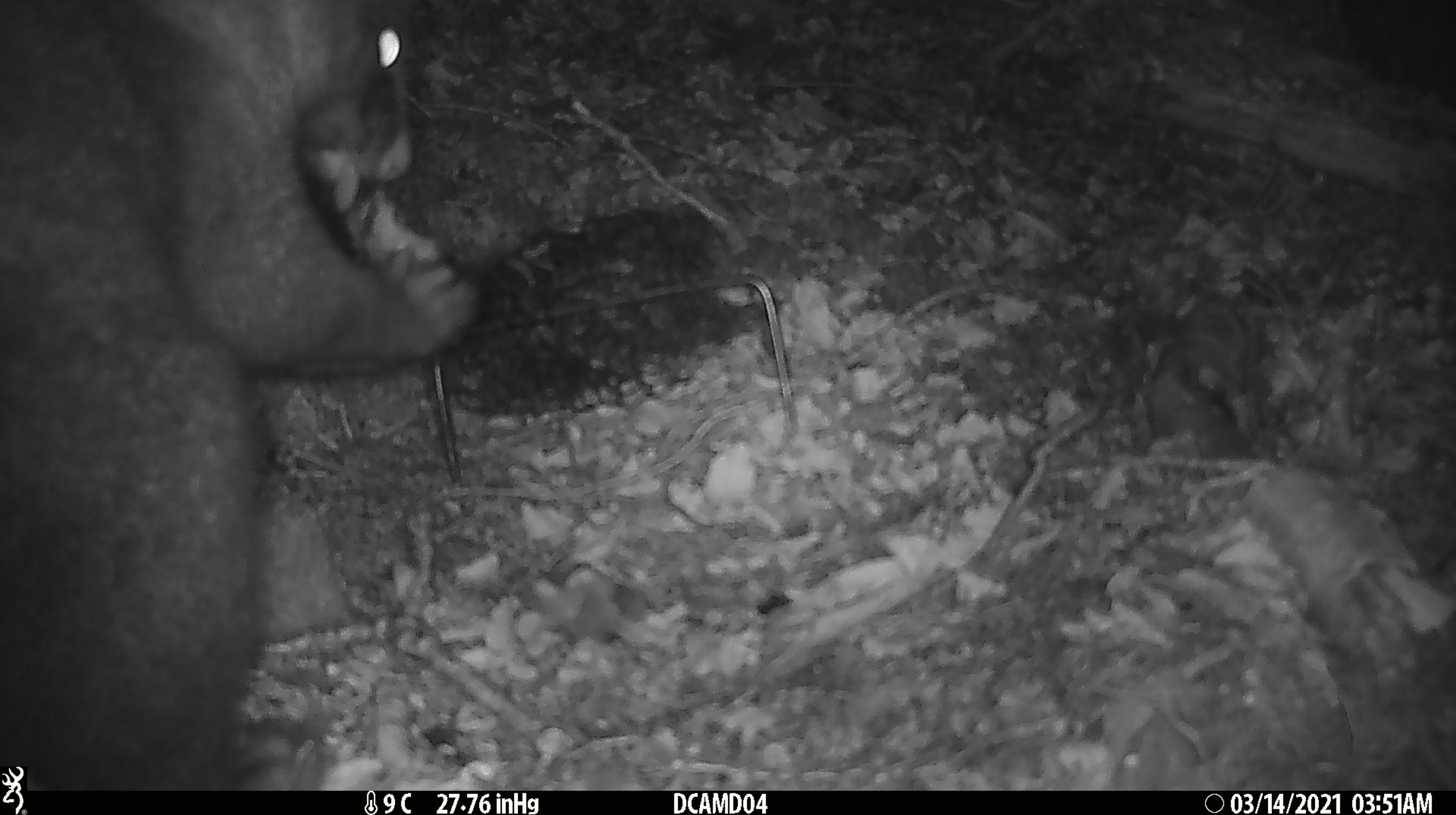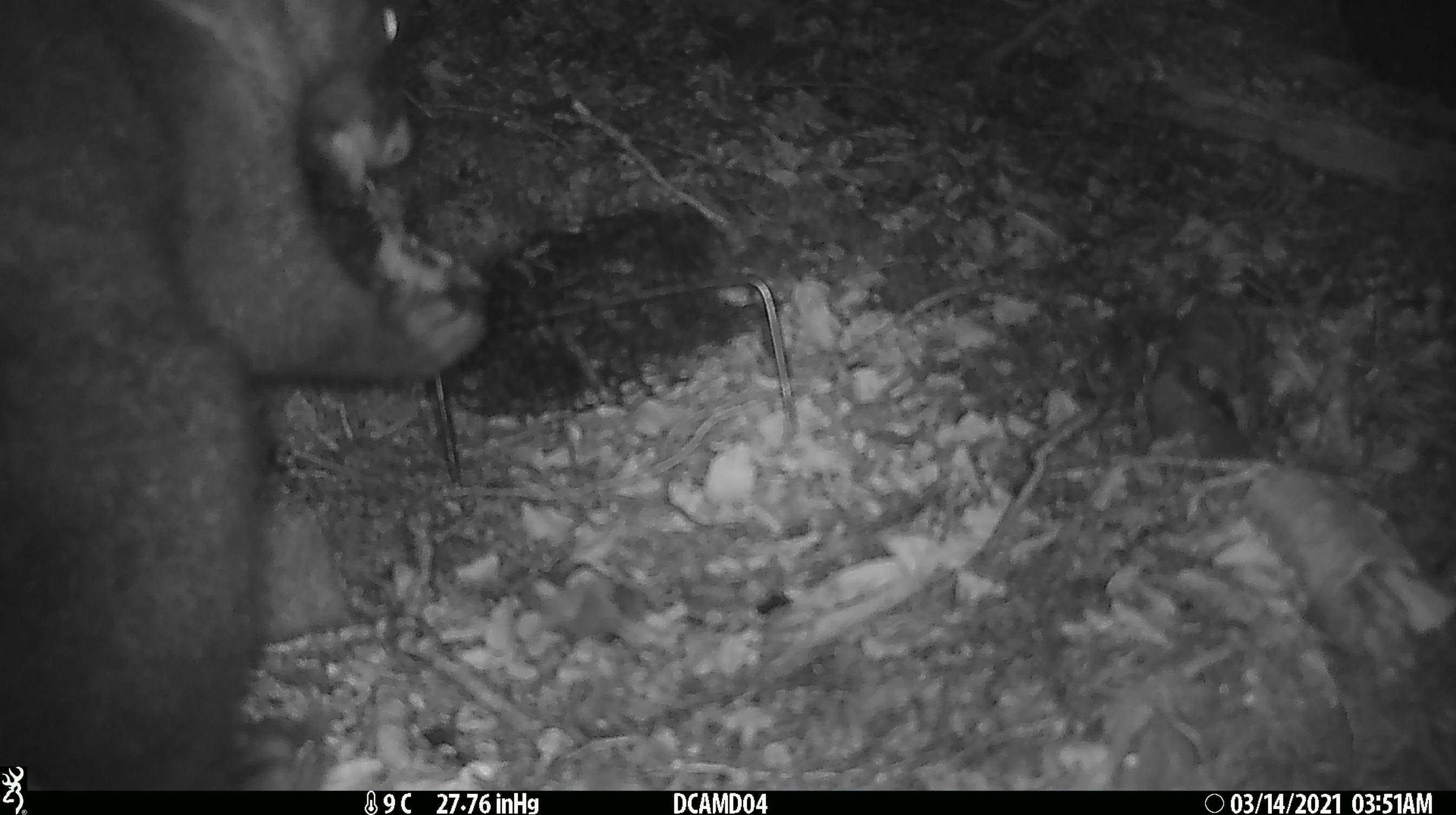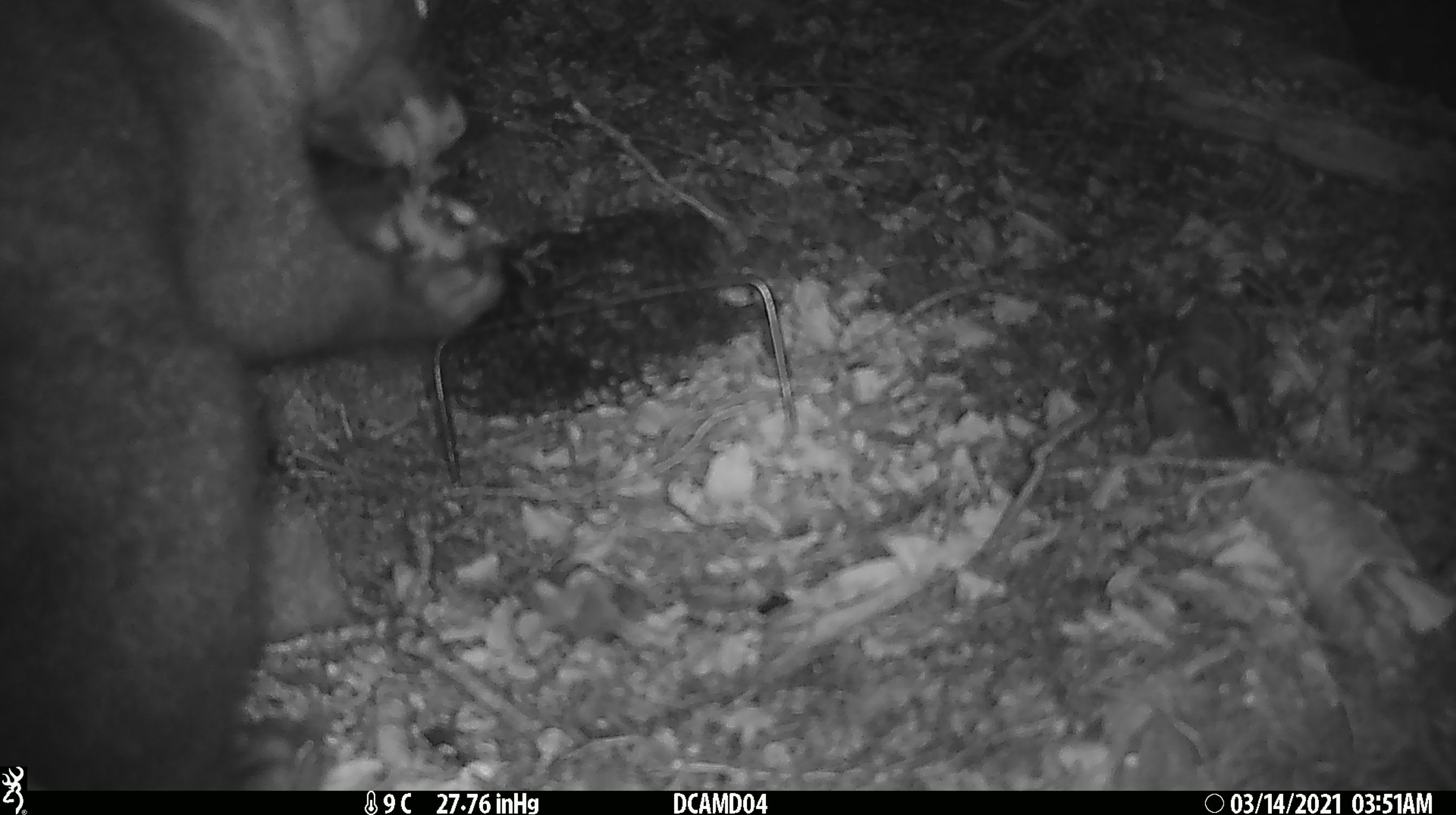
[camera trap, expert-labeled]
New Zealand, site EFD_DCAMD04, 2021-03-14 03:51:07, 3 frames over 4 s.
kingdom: Animalia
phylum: Chordata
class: Mammalia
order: Diprotodontia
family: Phalangeridae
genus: Trichosurus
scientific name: Trichosurus vulpecula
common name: common brushtail possum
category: possum